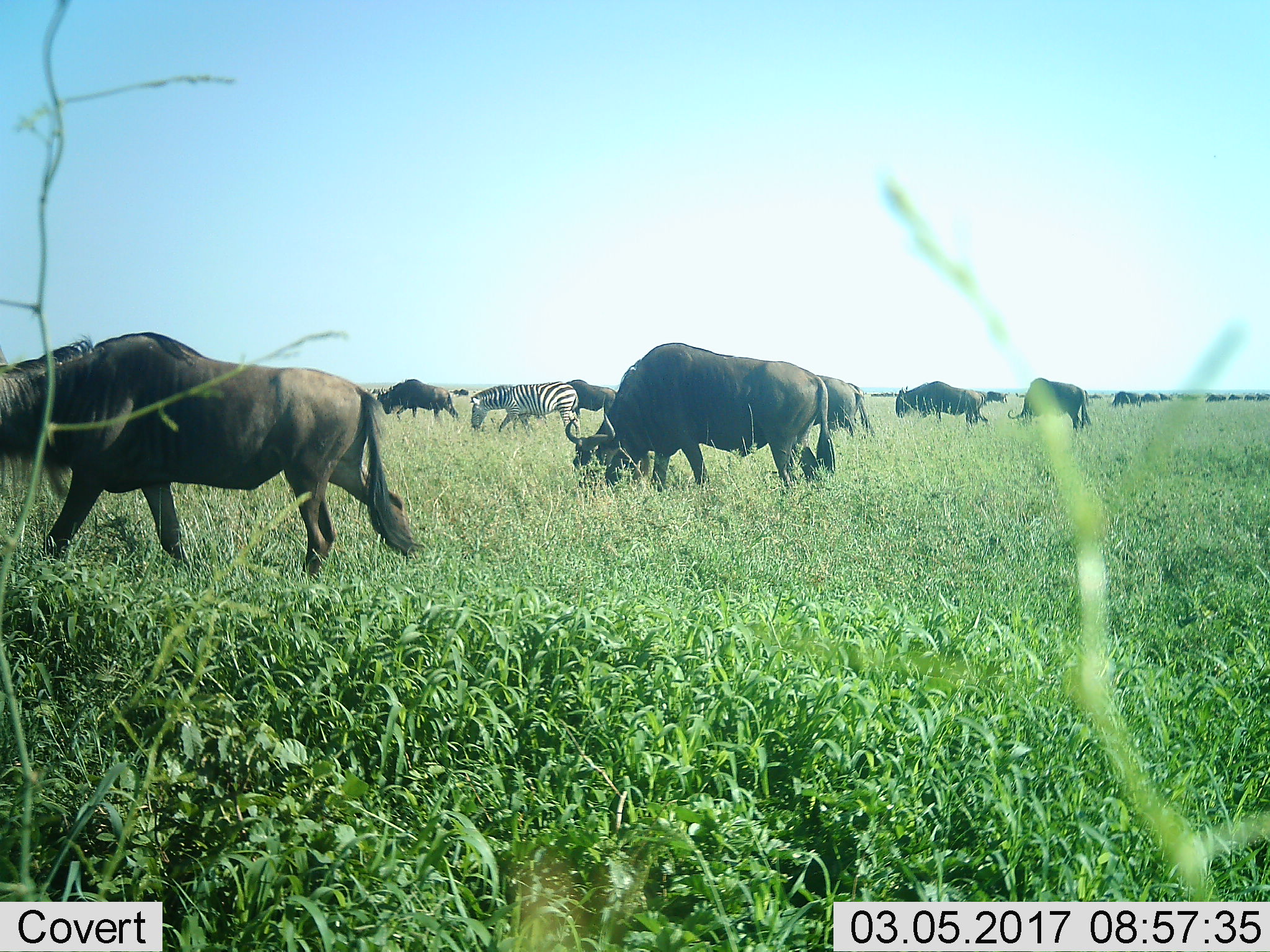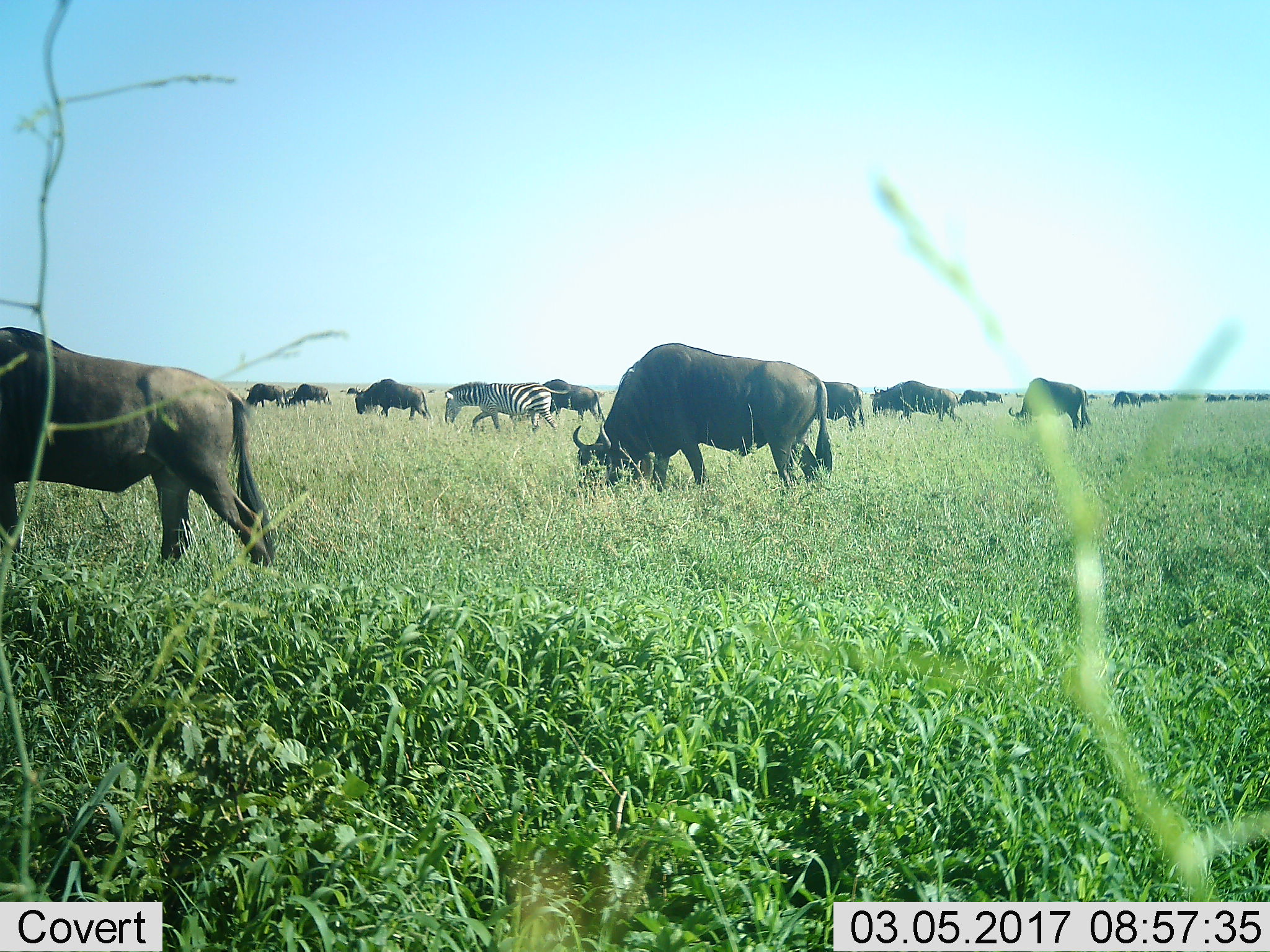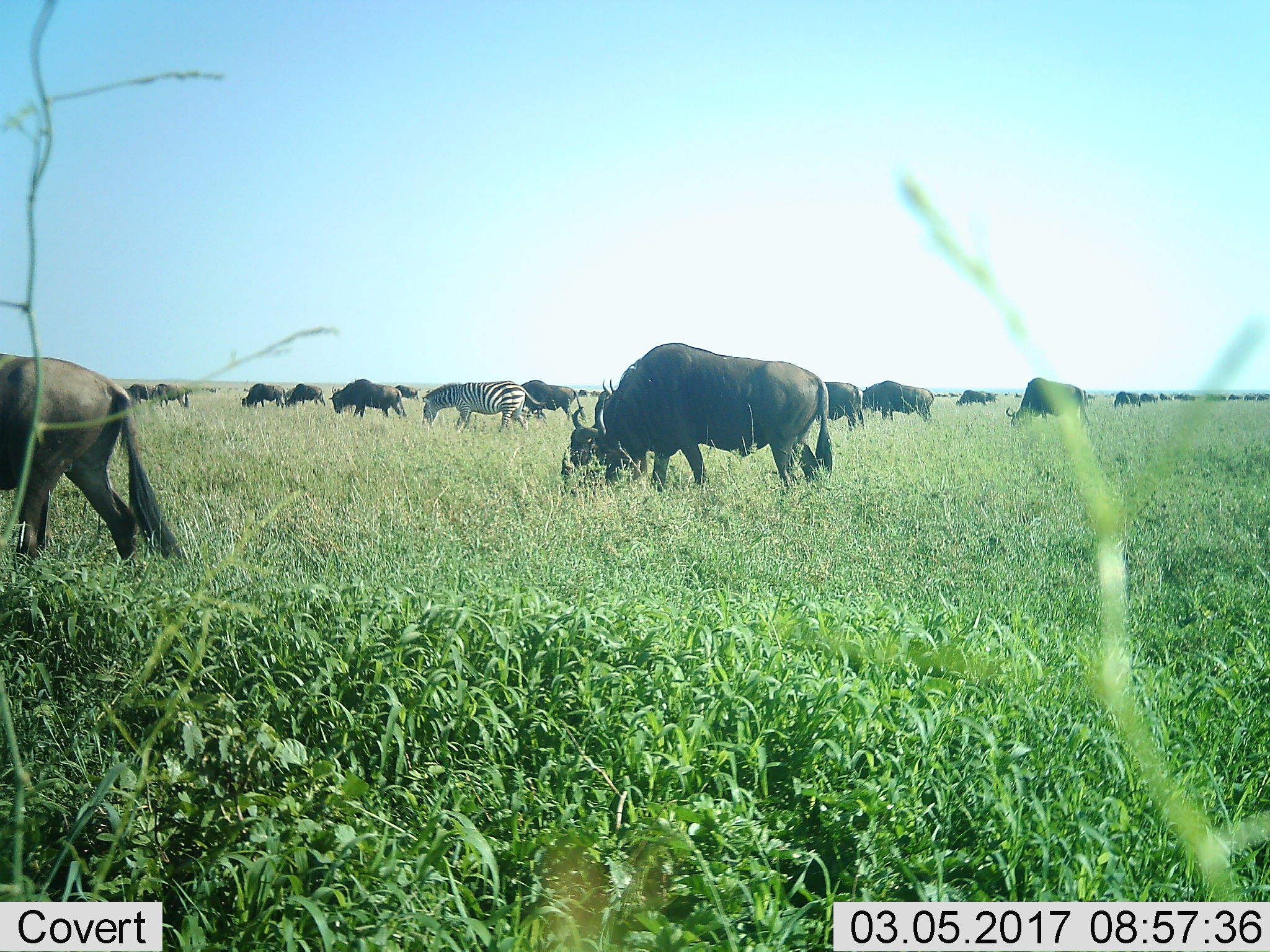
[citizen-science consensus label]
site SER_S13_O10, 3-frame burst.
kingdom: Animalia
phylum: Chordata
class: Mammalia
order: Artiodactyla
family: Bovidae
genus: Connochaetes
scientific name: Connochaetes taurinus taurinus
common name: blue wildebeest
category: wildebeestblue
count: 11-50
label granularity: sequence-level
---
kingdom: Animalia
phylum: Chordata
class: Mammalia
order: Perissodactyla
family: Equidae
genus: Equus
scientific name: Equus quagga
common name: plains zebra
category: zebraplains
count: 1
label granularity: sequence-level